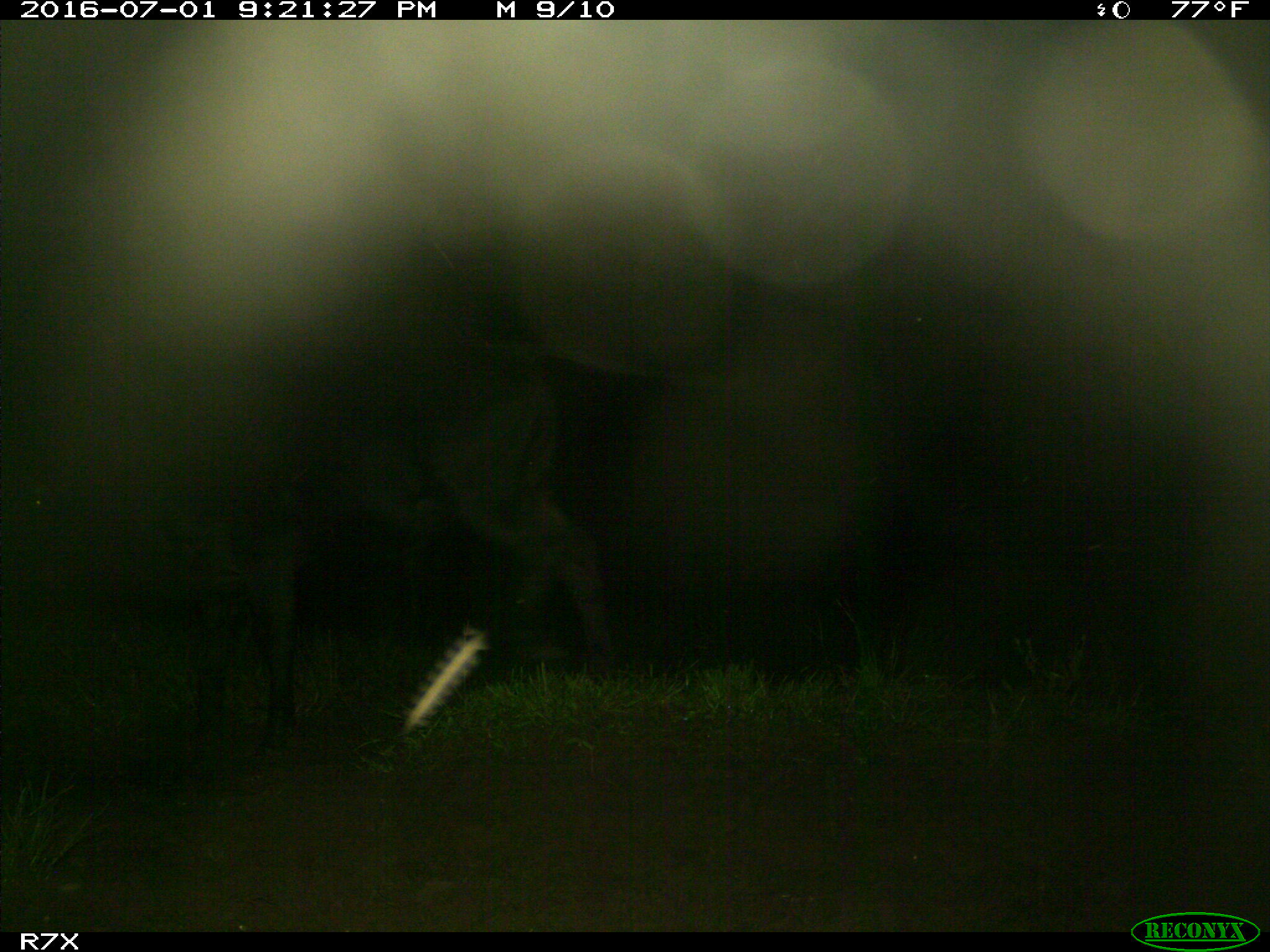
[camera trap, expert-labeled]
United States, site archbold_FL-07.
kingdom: Animalia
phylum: Chordata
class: Mammalia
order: Artiodactyla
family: Bovidae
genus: Bos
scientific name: Bos taurus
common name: domestic cow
Bos taurus (domestic cow).